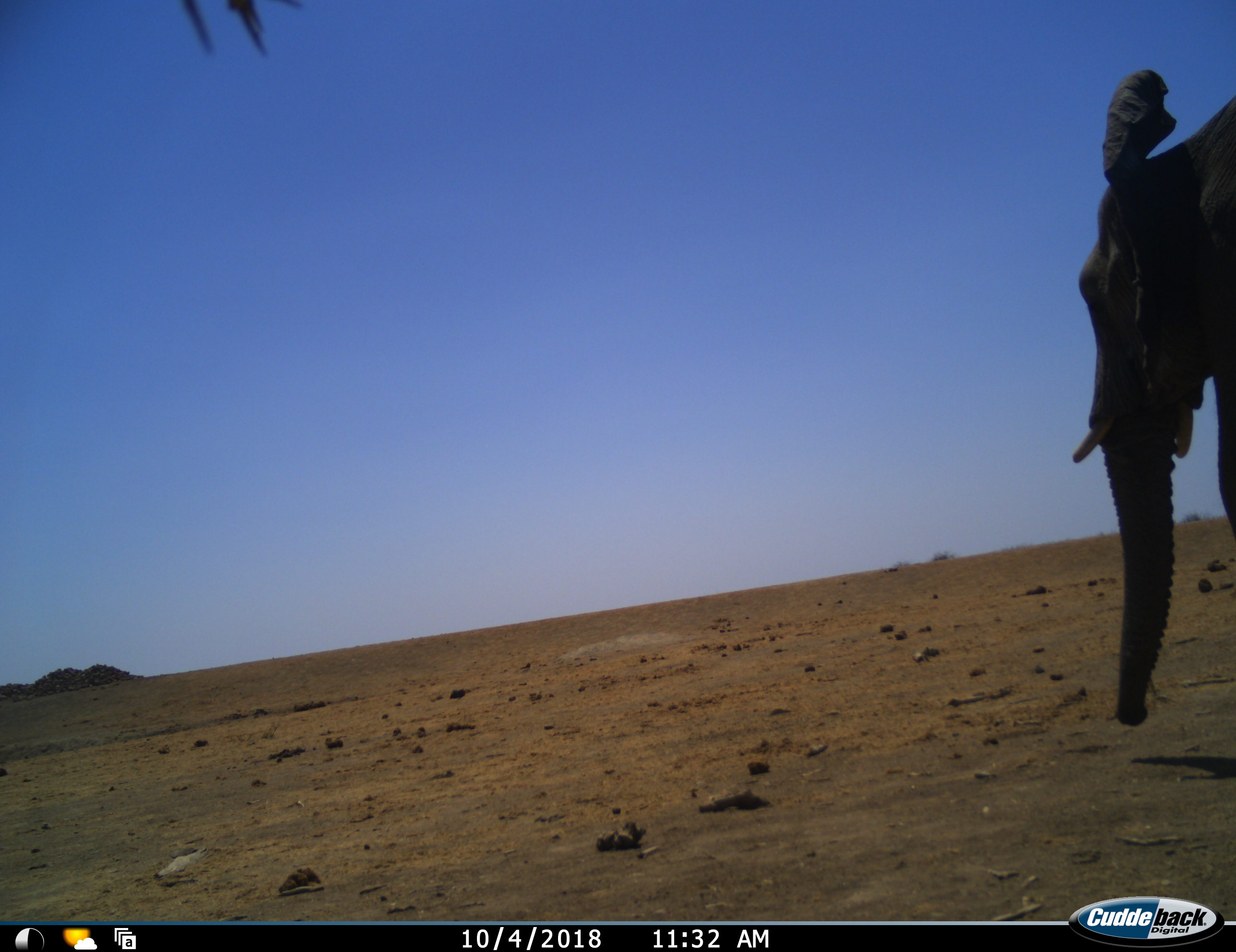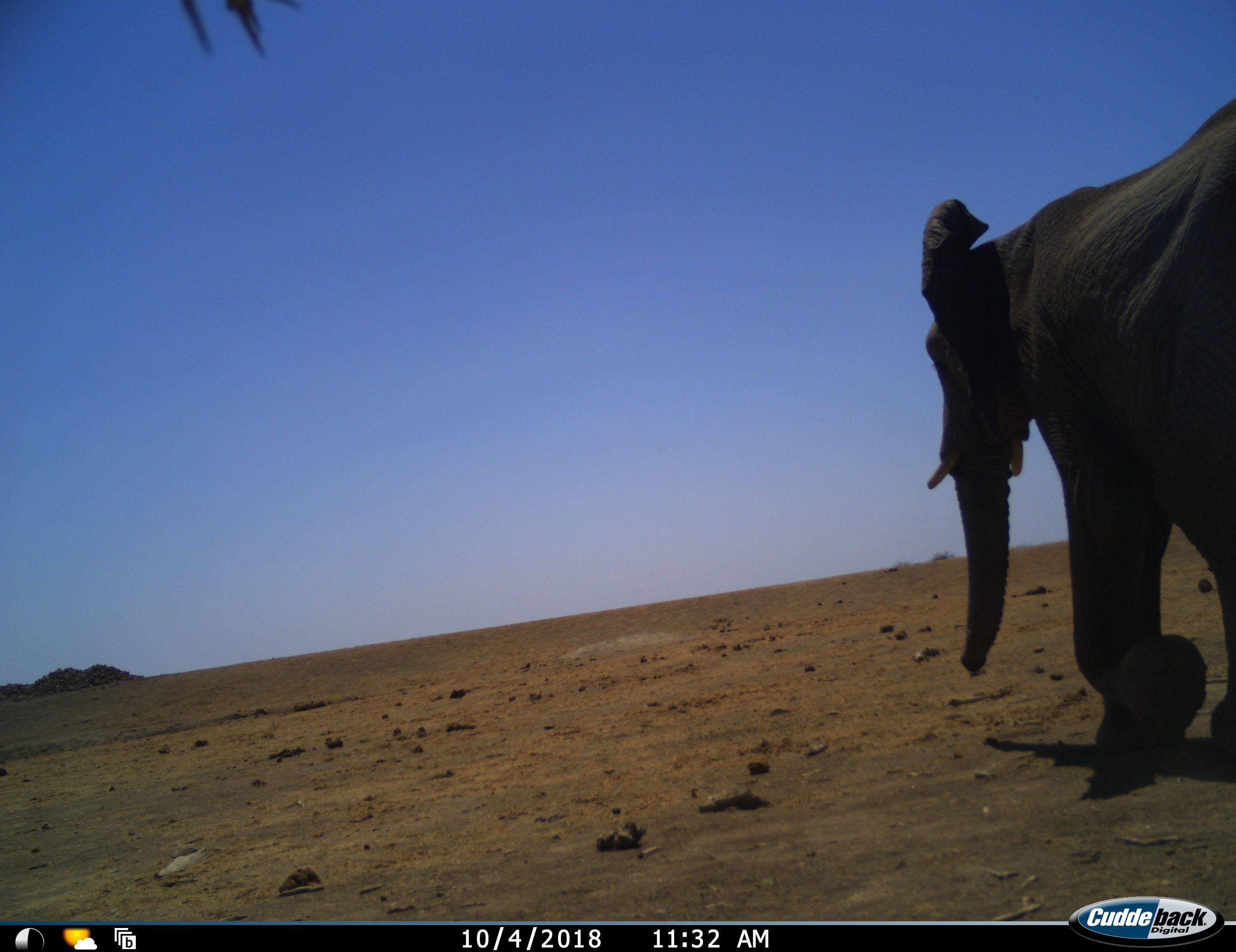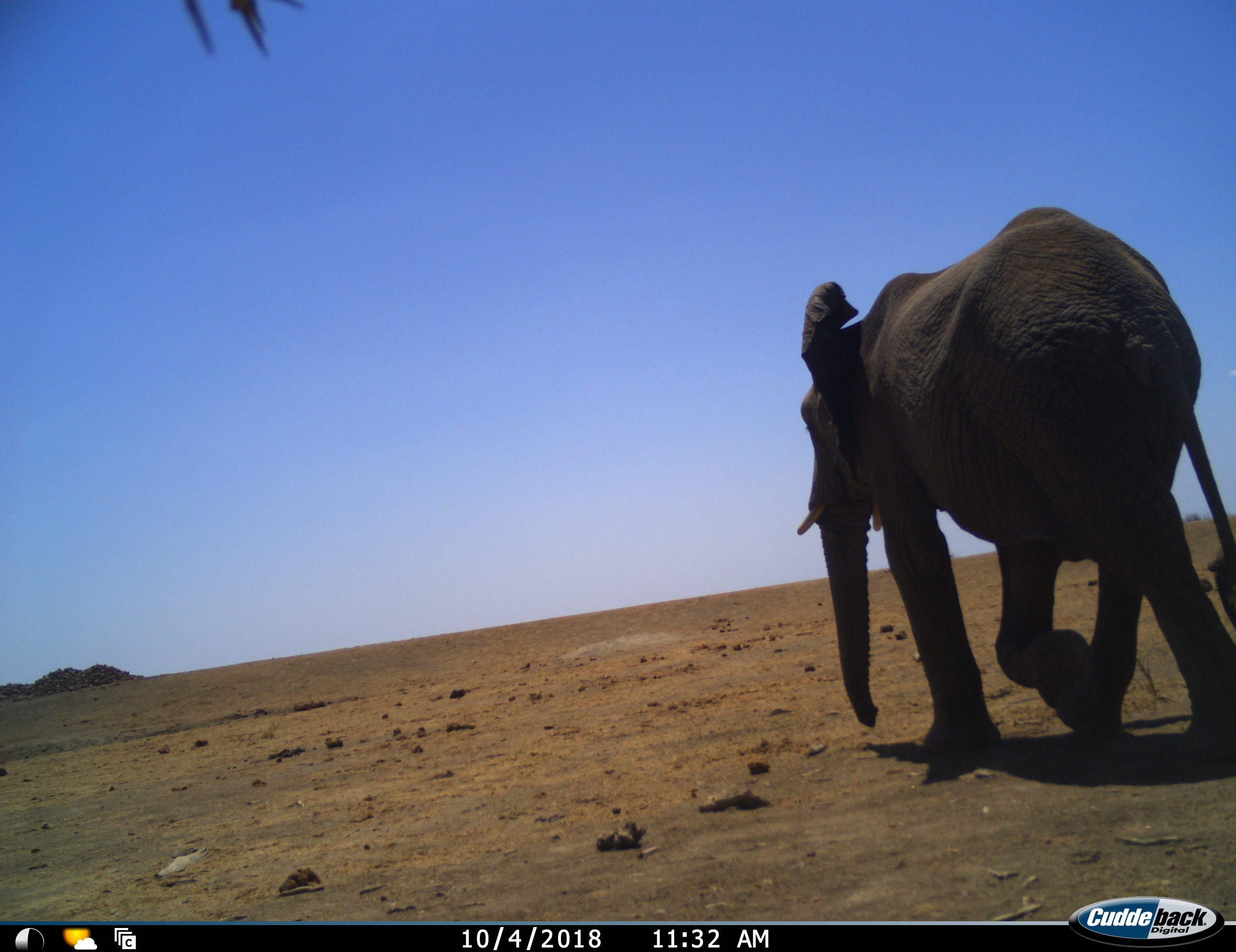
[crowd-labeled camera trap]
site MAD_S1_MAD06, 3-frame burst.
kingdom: Animalia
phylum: Chordata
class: Mammalia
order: Proboscidea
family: Elephantidae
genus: Loxodonta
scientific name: Loxodonta africana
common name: african bush elephant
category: elephant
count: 1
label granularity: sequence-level